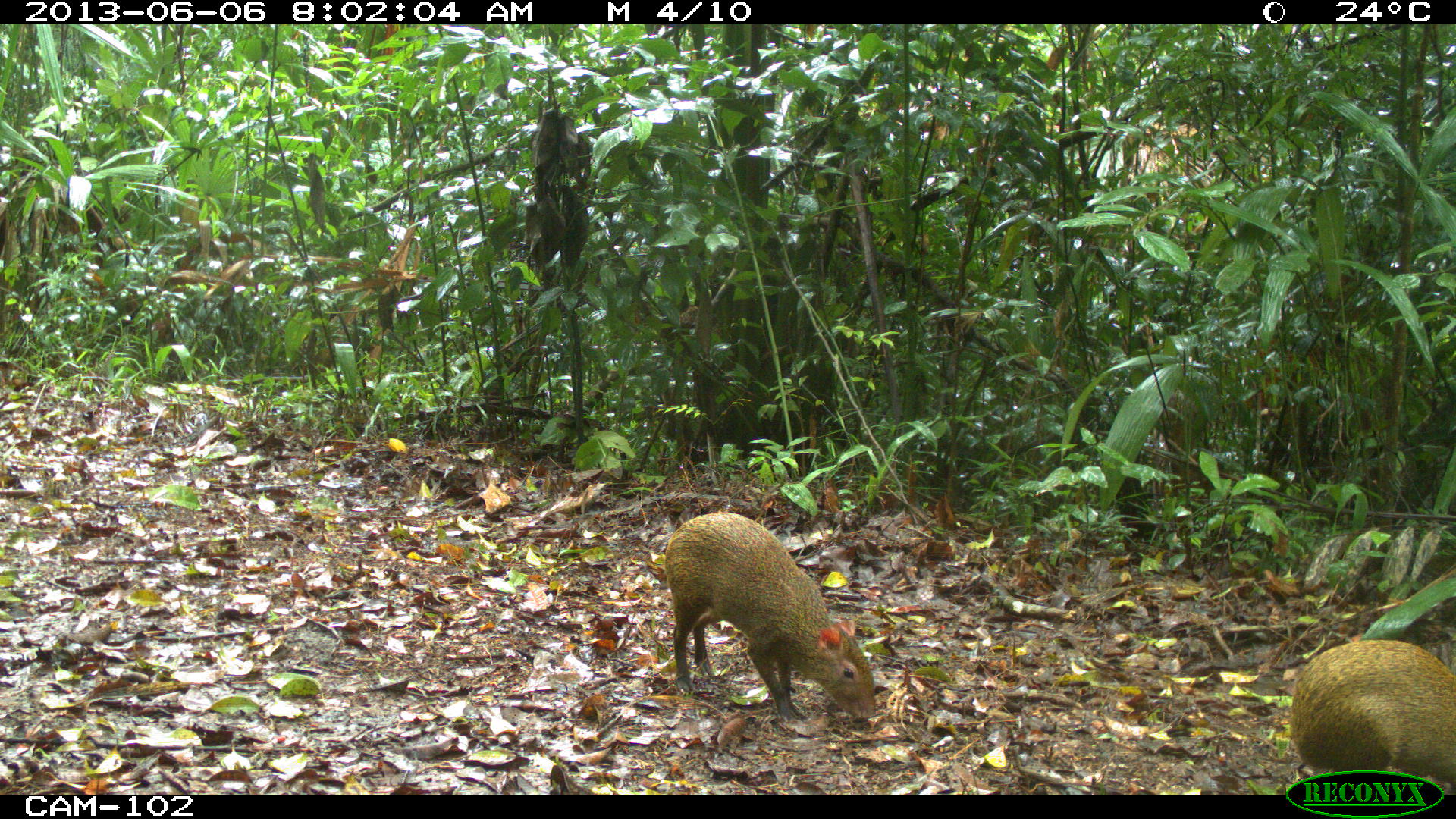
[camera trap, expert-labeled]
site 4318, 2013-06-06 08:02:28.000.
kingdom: Animalia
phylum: Chordata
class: Mammalia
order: Rodentia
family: Dasyproctidae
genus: Dasyprocta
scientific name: Dasyprocta punctata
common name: central american agouti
Dasyprocta punctata (central american agouti), count 2.